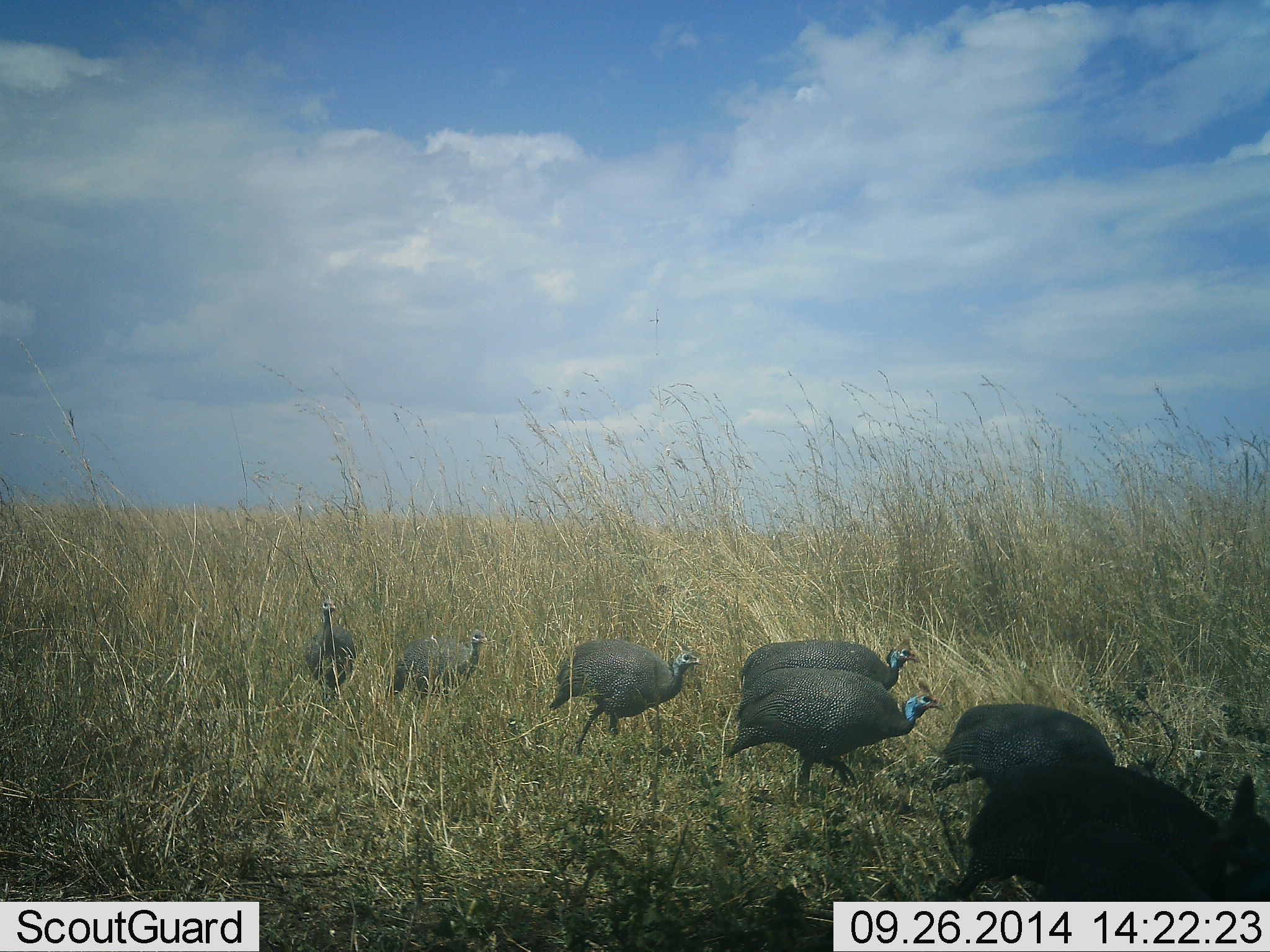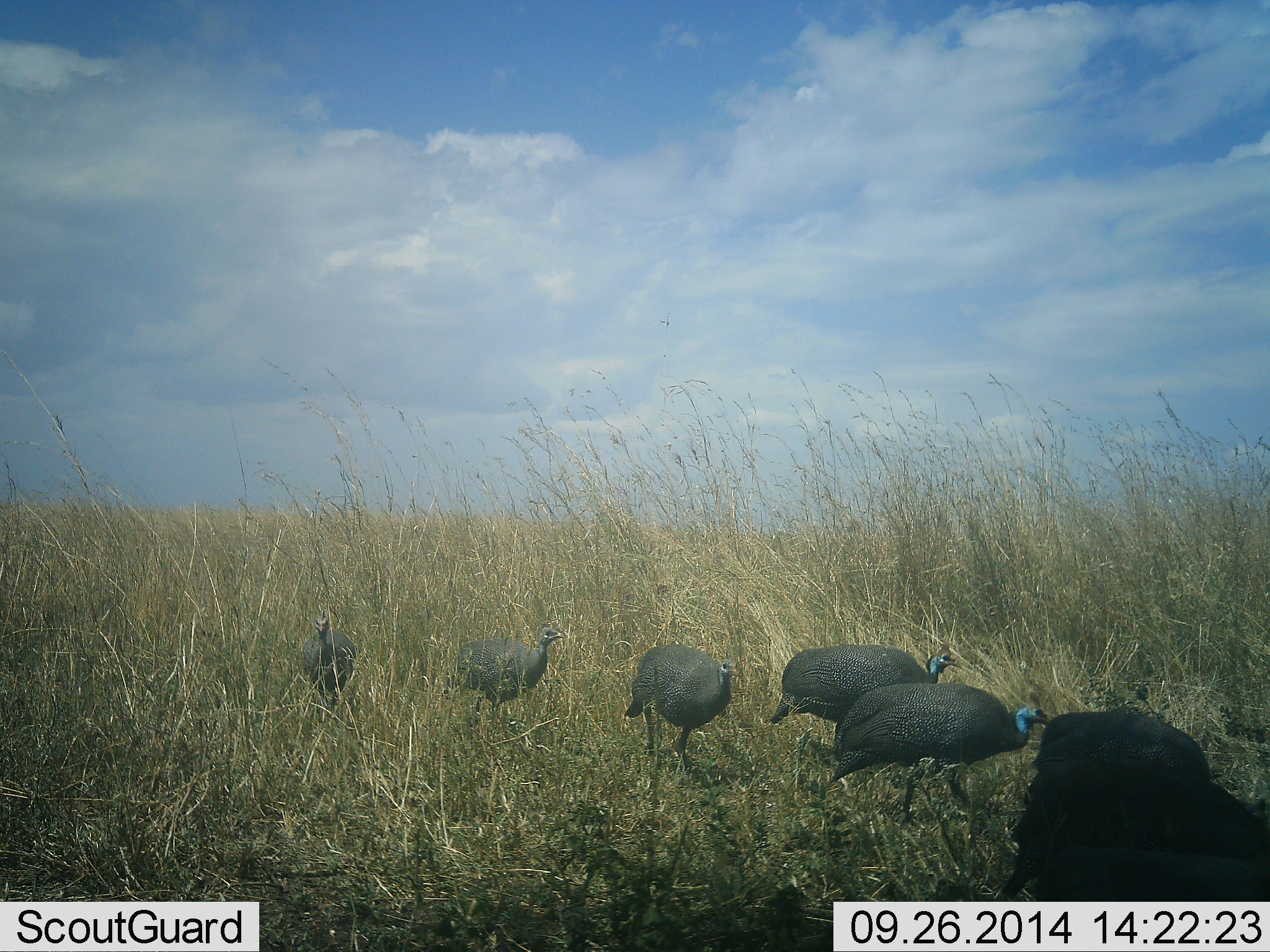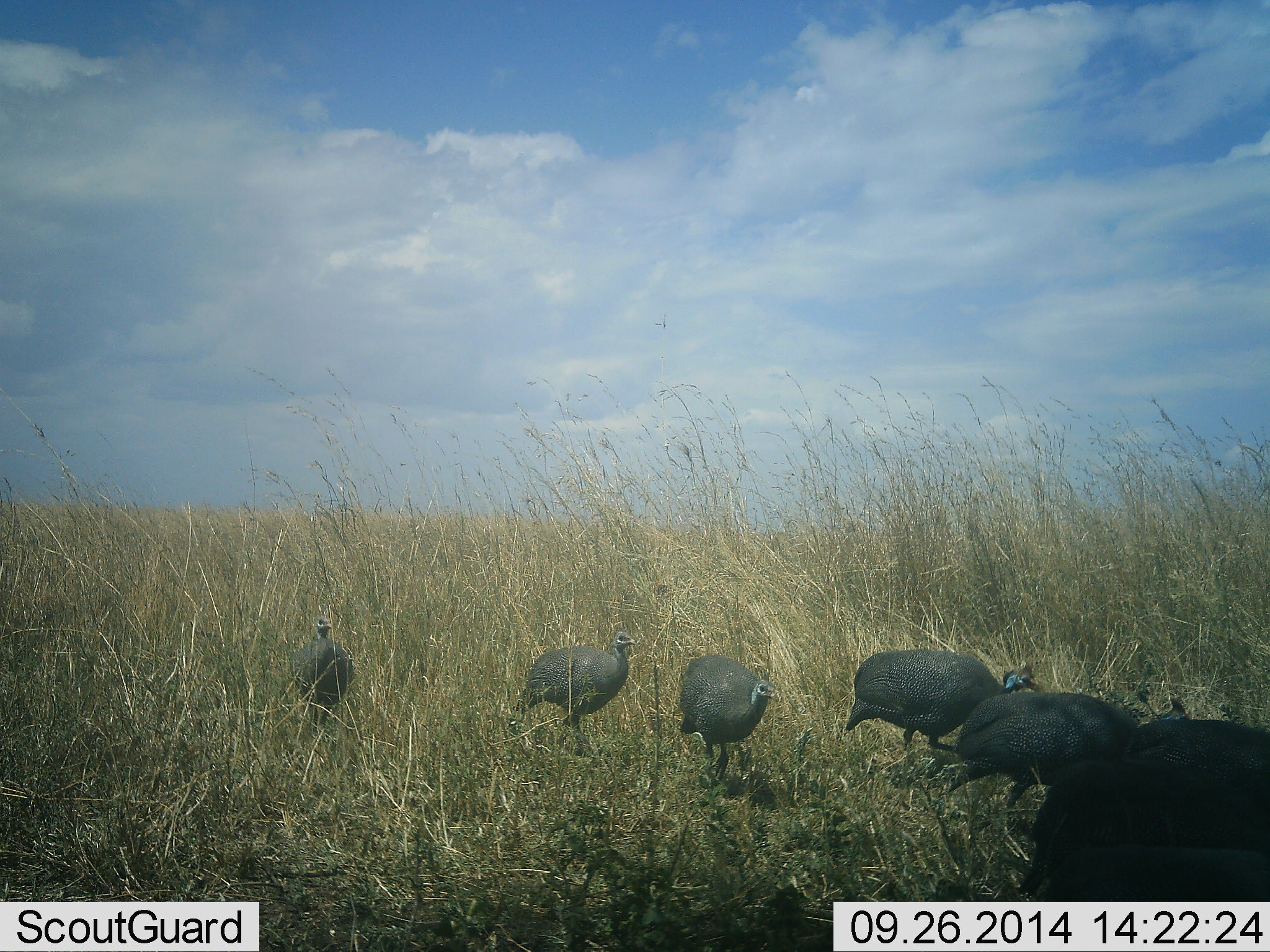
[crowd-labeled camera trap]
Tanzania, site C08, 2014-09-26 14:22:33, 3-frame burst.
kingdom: Animalia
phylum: Chordata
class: Aves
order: Galliformes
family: Numididae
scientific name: Numididae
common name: guinea fowl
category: guineafowl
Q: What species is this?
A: Guineafowl (guinea fowl) (Numididae).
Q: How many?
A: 7.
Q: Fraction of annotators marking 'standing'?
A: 0%.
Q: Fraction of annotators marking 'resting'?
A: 0%.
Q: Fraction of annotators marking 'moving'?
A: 100%.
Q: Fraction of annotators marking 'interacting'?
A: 0%.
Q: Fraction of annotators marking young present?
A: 0%.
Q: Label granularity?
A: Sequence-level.